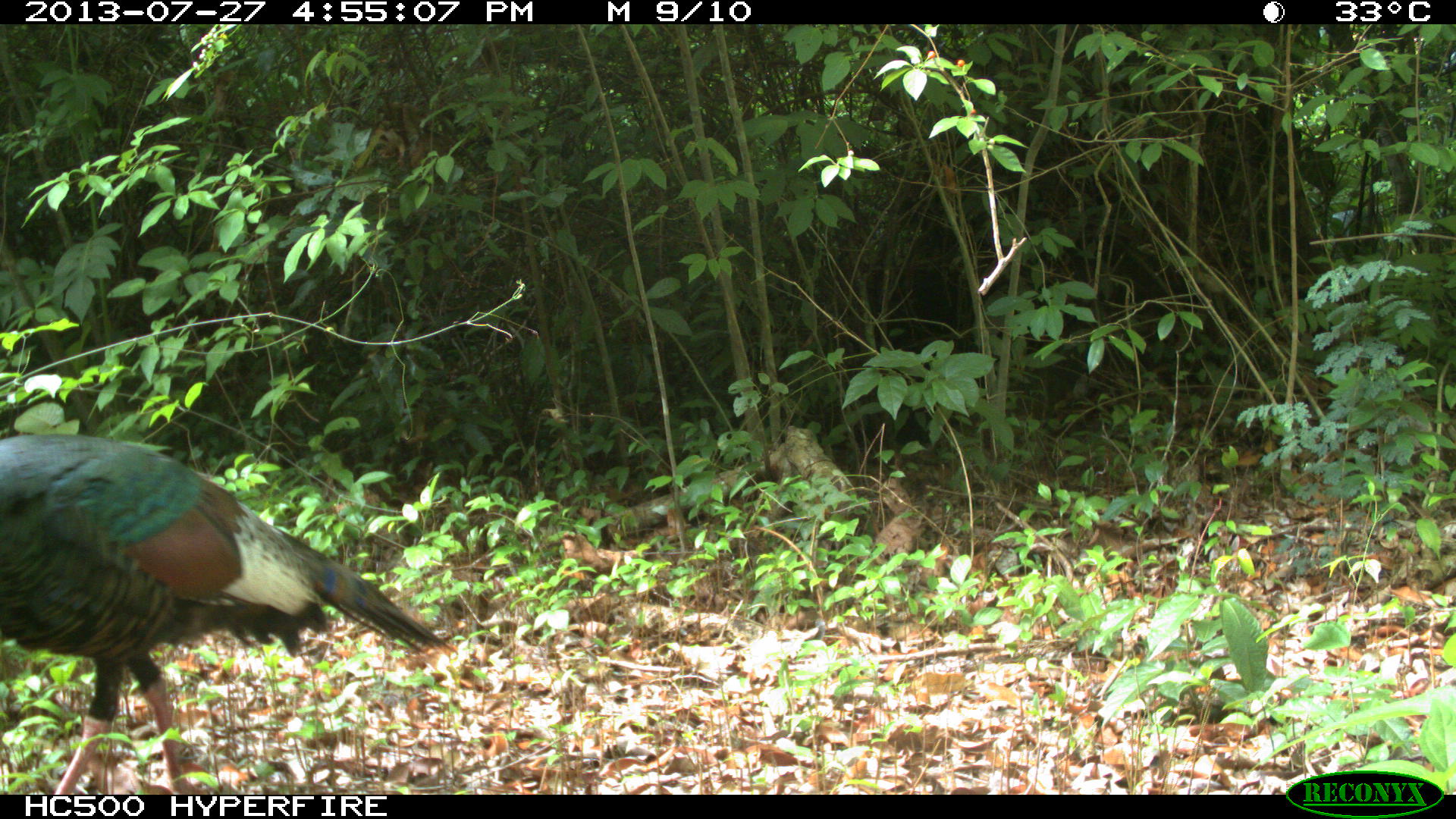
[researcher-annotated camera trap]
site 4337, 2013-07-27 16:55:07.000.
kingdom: Animalia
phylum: Chordata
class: Aves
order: Galliformes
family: Phasianidae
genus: Meleagris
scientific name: Meleagris ocellata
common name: ocellated turkey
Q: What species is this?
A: Meleagris ocellata (ocellated turkey).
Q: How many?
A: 1.